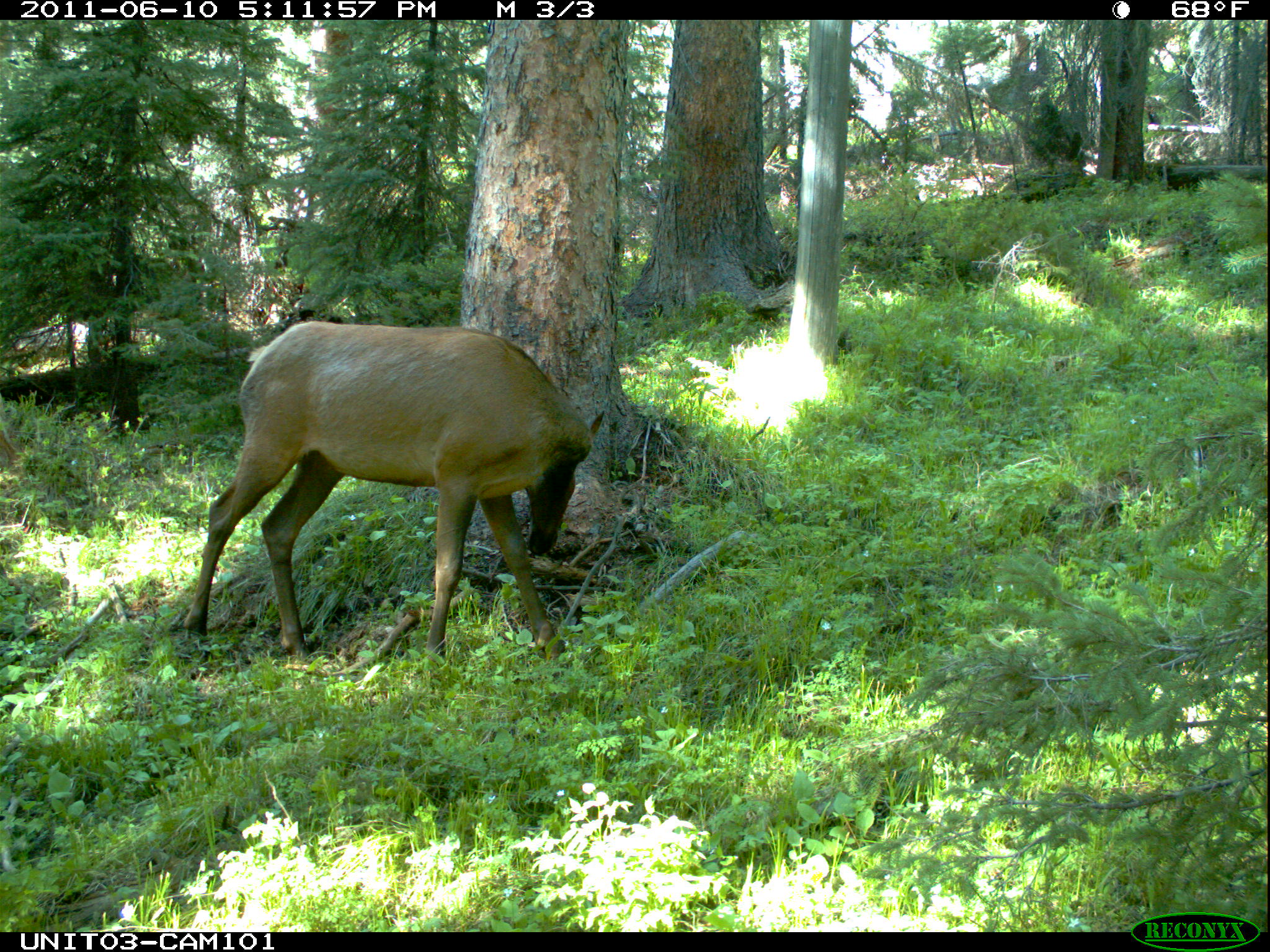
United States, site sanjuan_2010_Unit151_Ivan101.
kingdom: Animalia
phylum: Chordata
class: Mammalia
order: Artiodactyla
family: Cervidae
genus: Cervus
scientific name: Cervus elaphus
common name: red deer